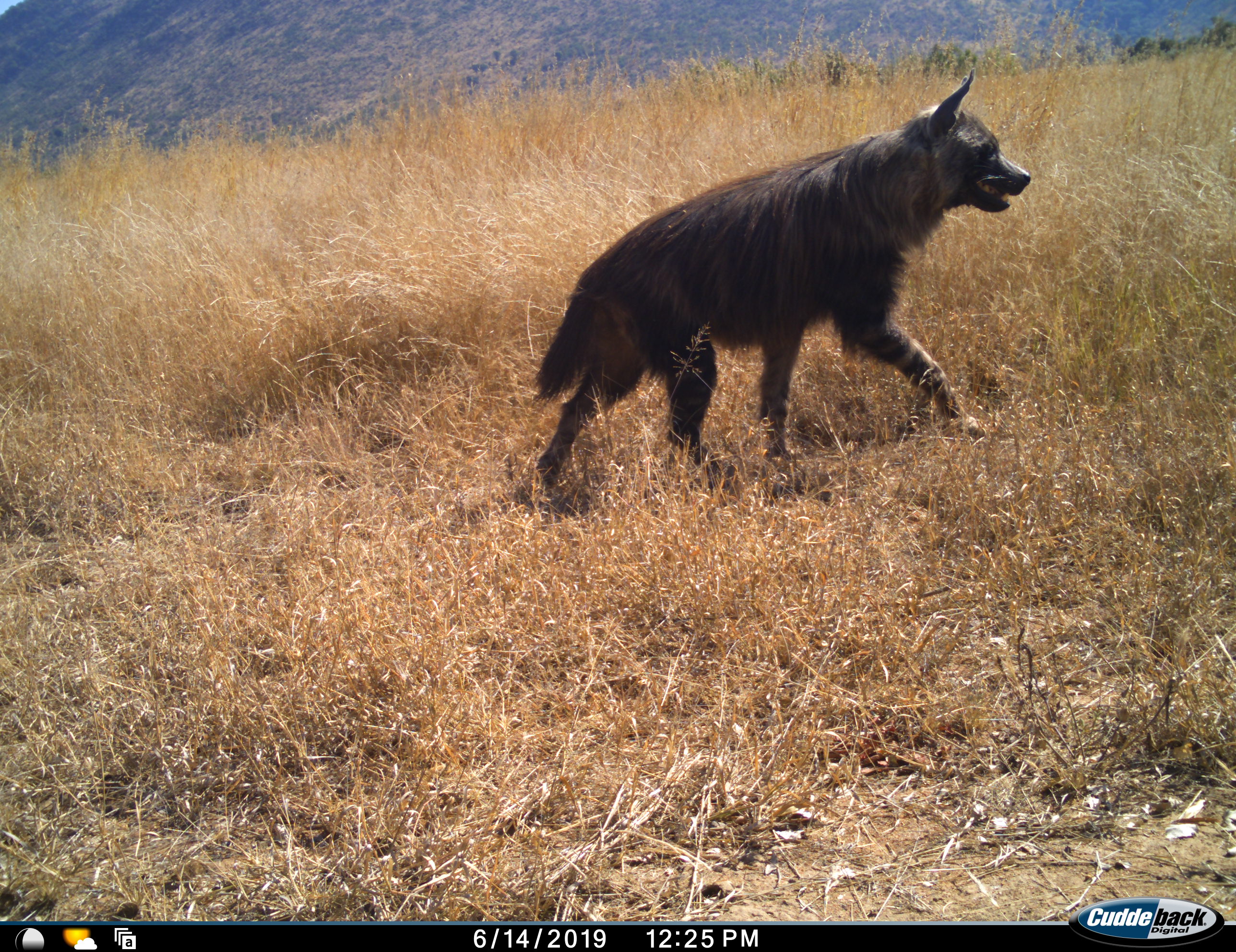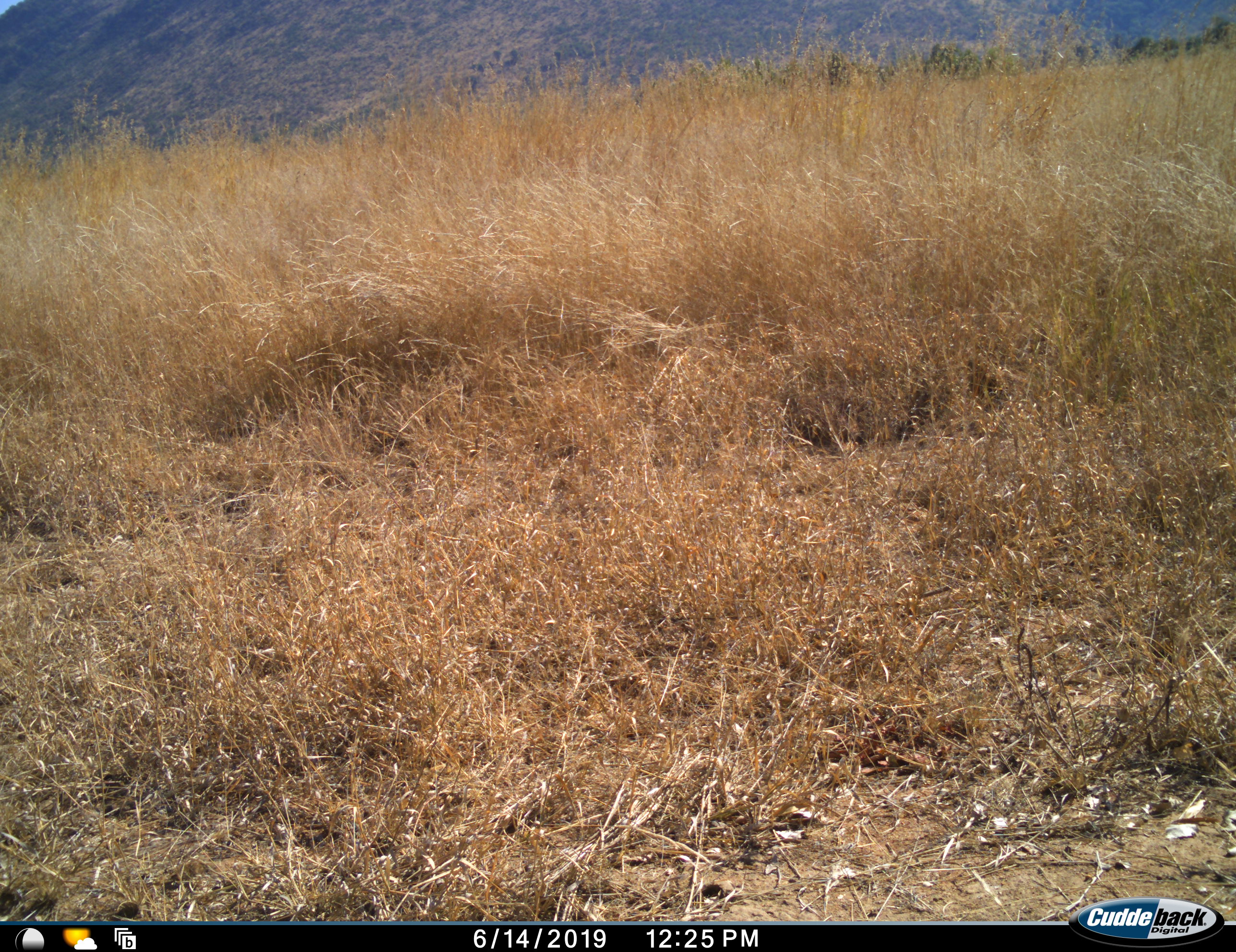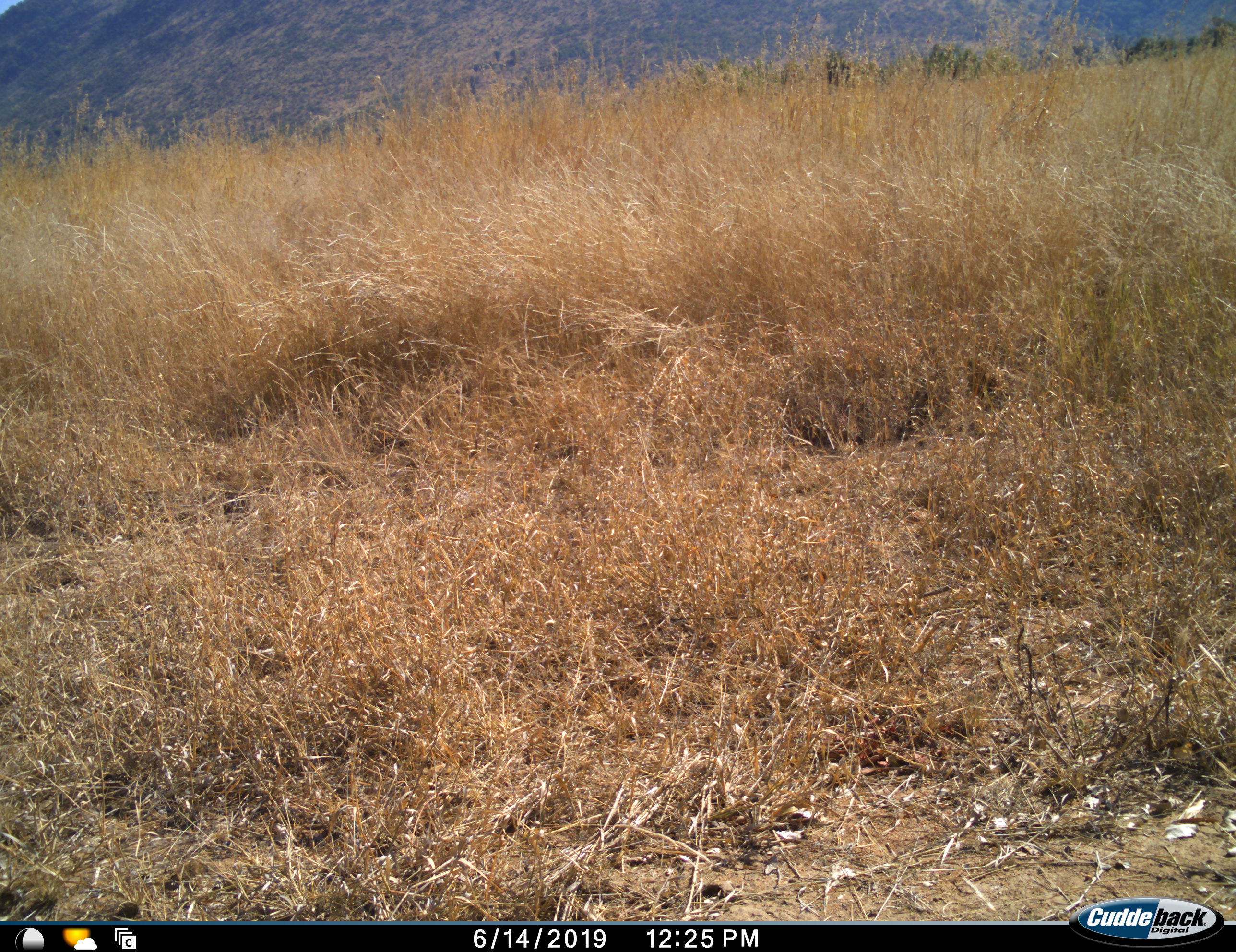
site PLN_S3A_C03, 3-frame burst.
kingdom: Animalia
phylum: Chordata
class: Mammalia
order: Carnivora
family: Hyaenidae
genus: Parahyaena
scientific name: Parahyaena brunnea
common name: brown hyena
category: hyenabrown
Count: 1.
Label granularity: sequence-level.